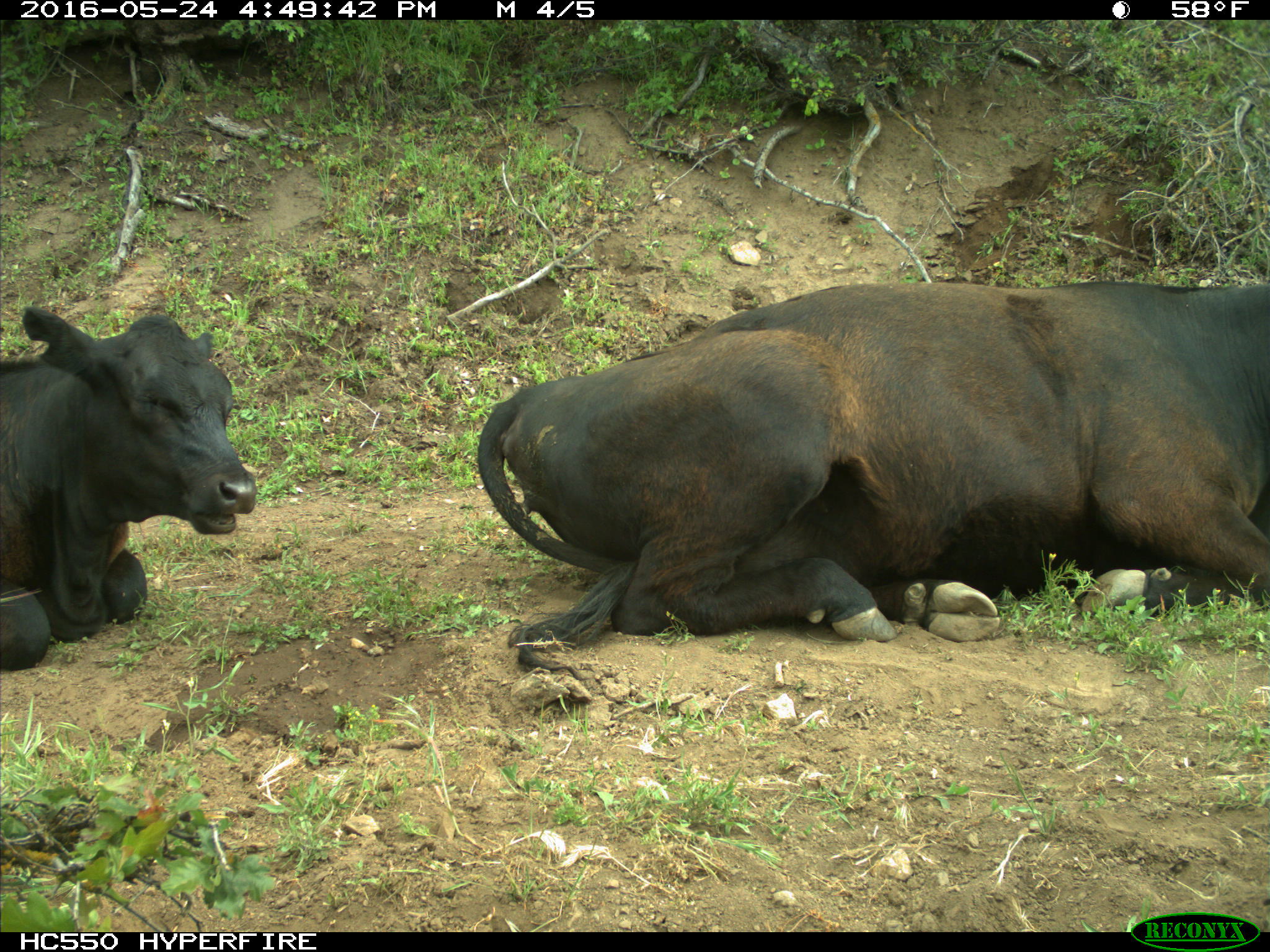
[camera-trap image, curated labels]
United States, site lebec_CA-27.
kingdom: Animalia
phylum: Chordata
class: Mammalia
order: Artiodactyla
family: Bovidae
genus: Bos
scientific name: Bos taurus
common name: domestic cow